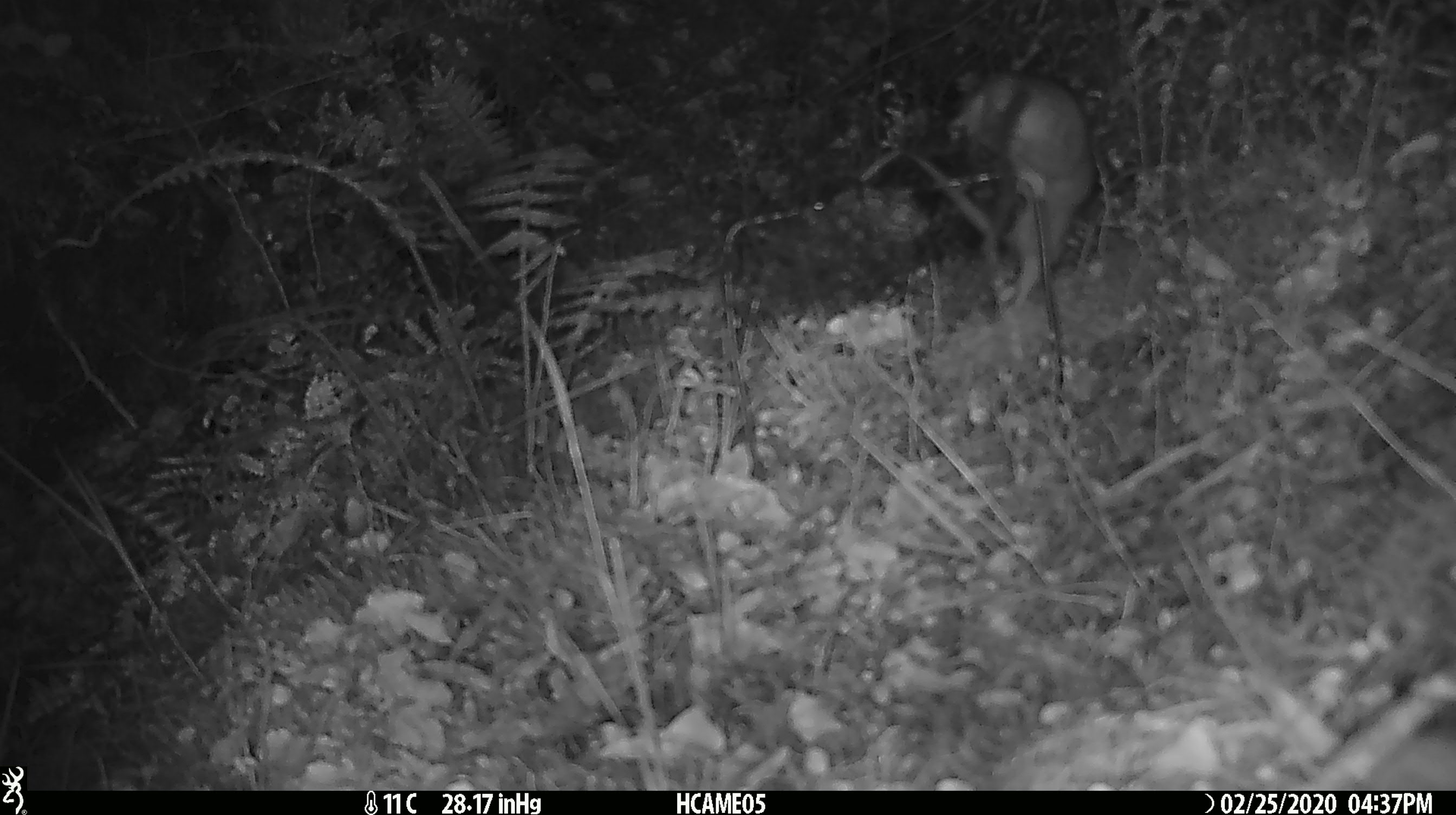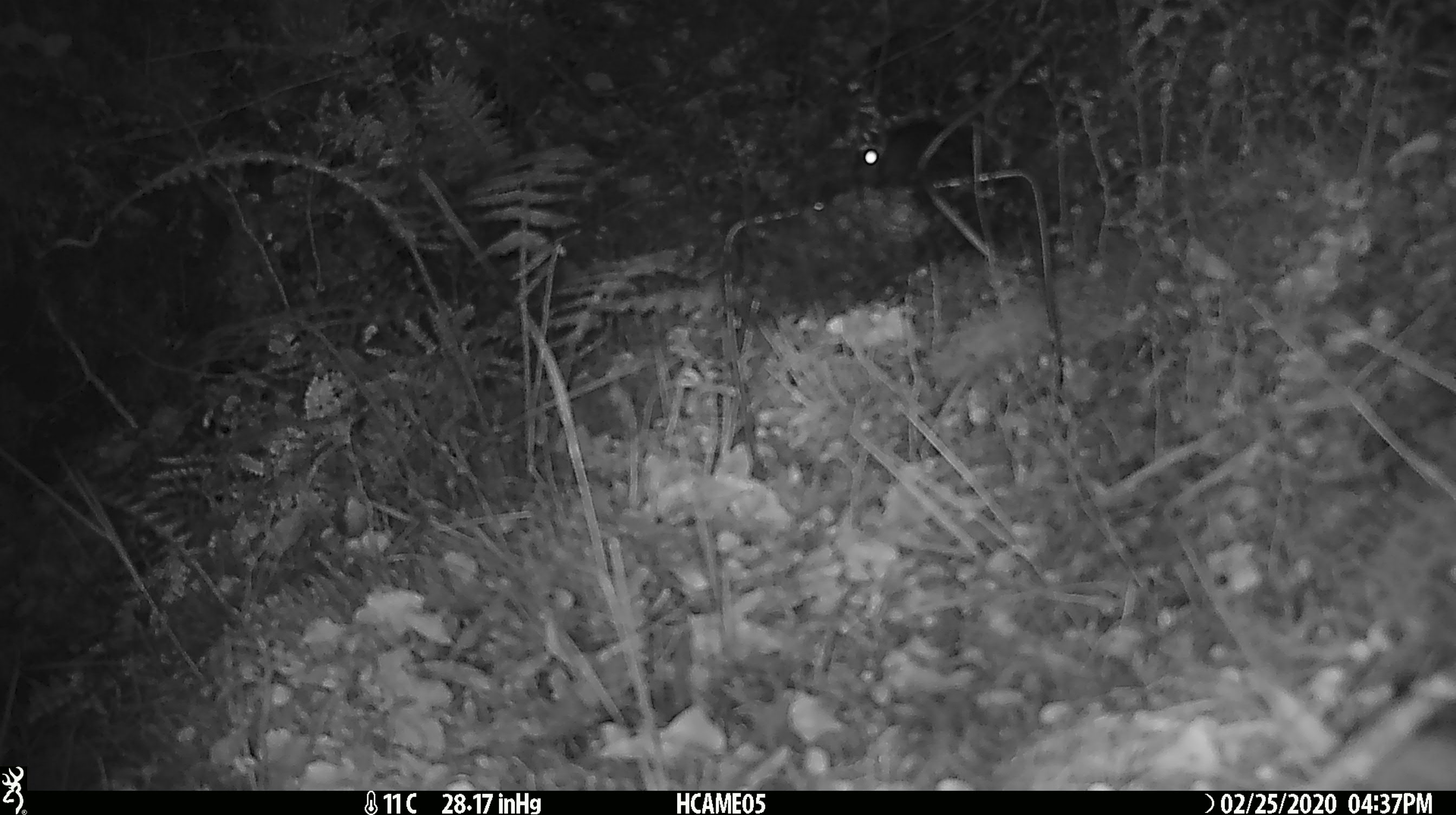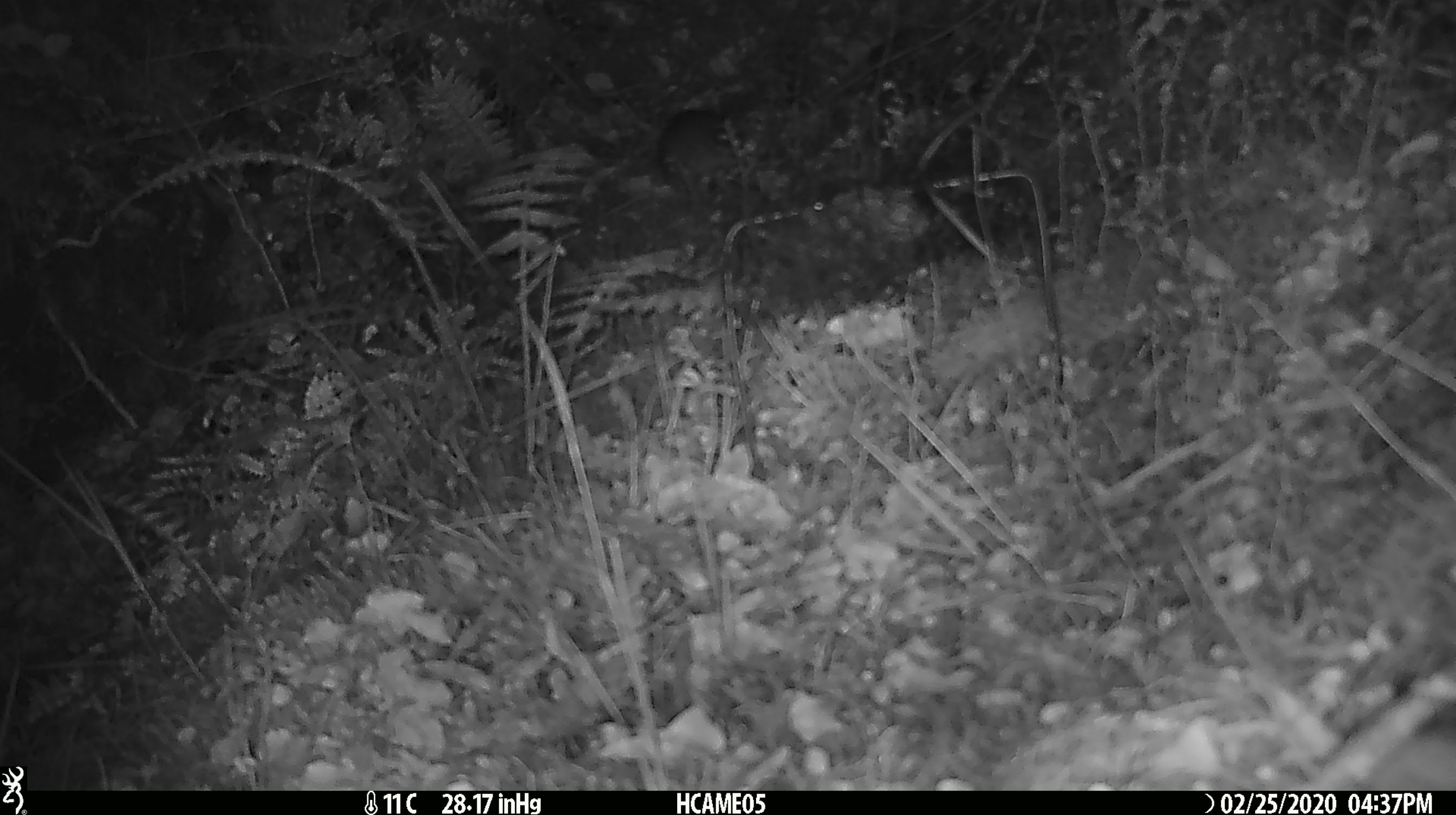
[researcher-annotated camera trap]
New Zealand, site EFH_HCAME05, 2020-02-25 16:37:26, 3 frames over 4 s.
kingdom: Animalia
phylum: Chordata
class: Mammalia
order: Rodentia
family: Muridae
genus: Rattus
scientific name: Rattus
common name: rat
Rat (Rattus).